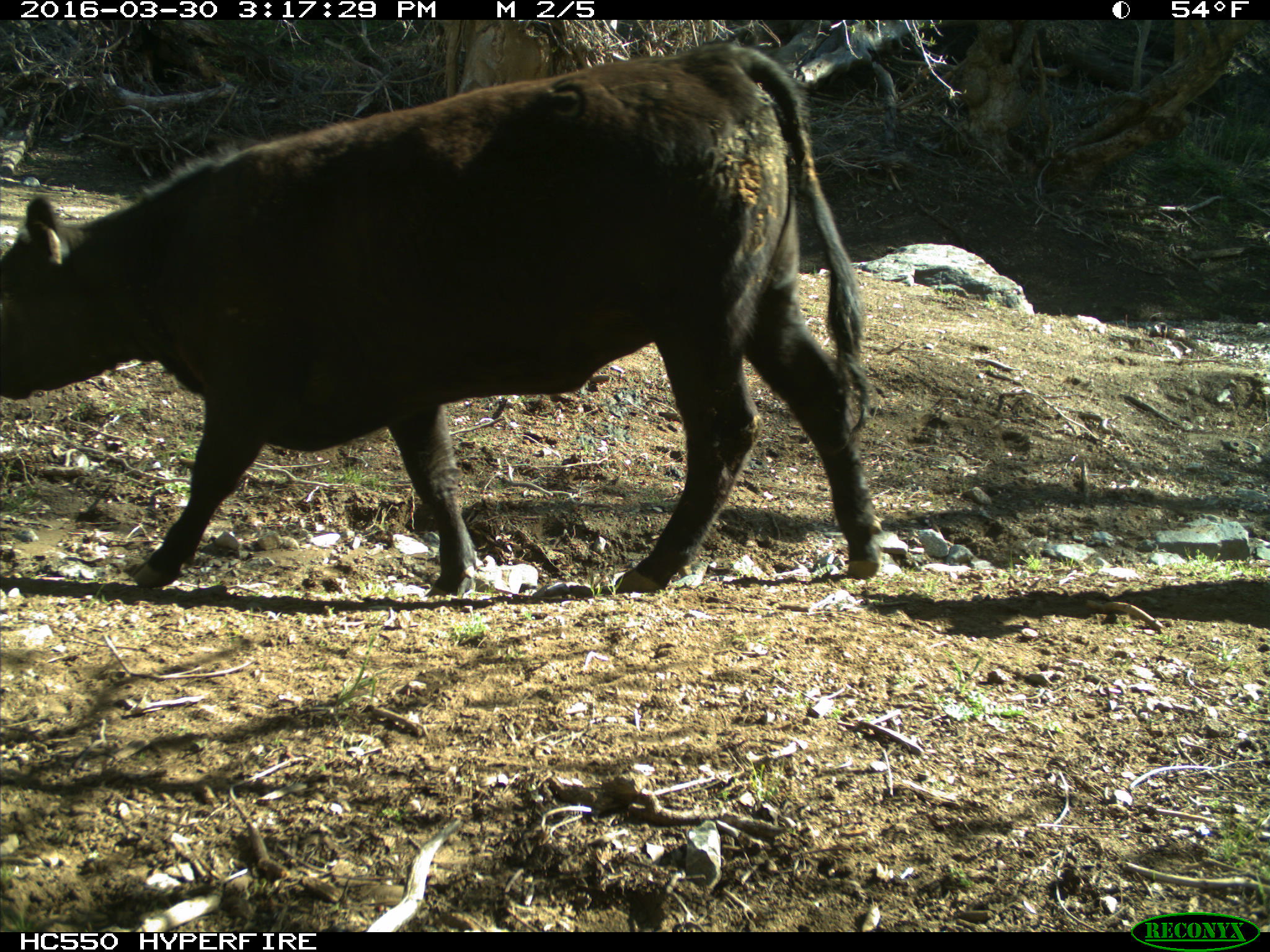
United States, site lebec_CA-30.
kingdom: Animalia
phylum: Chordata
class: Mammalia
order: Artiodactyla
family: Bovidae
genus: Bos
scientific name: Bos taurus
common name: domestic cow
Bos taurus (domestic cow).